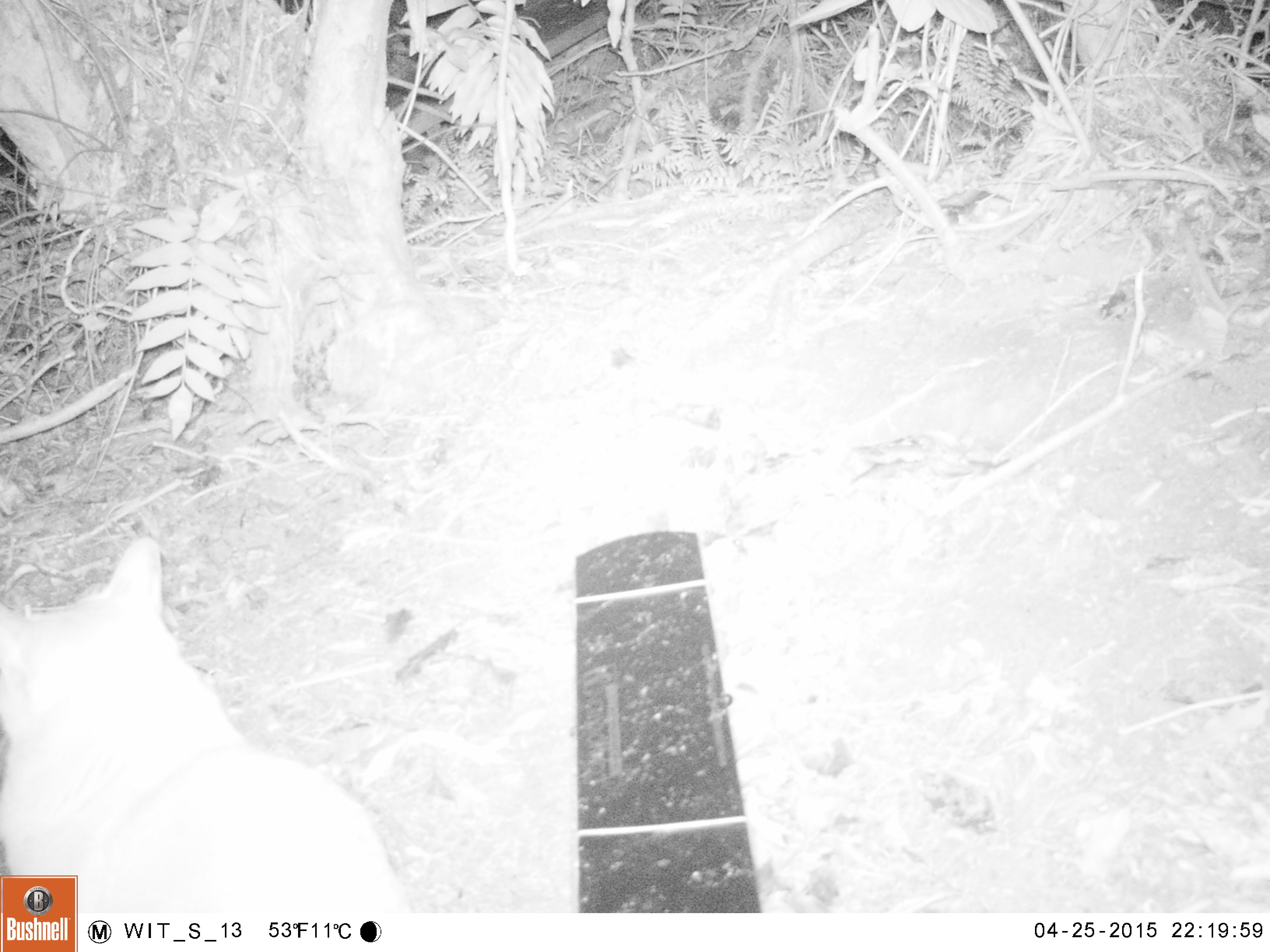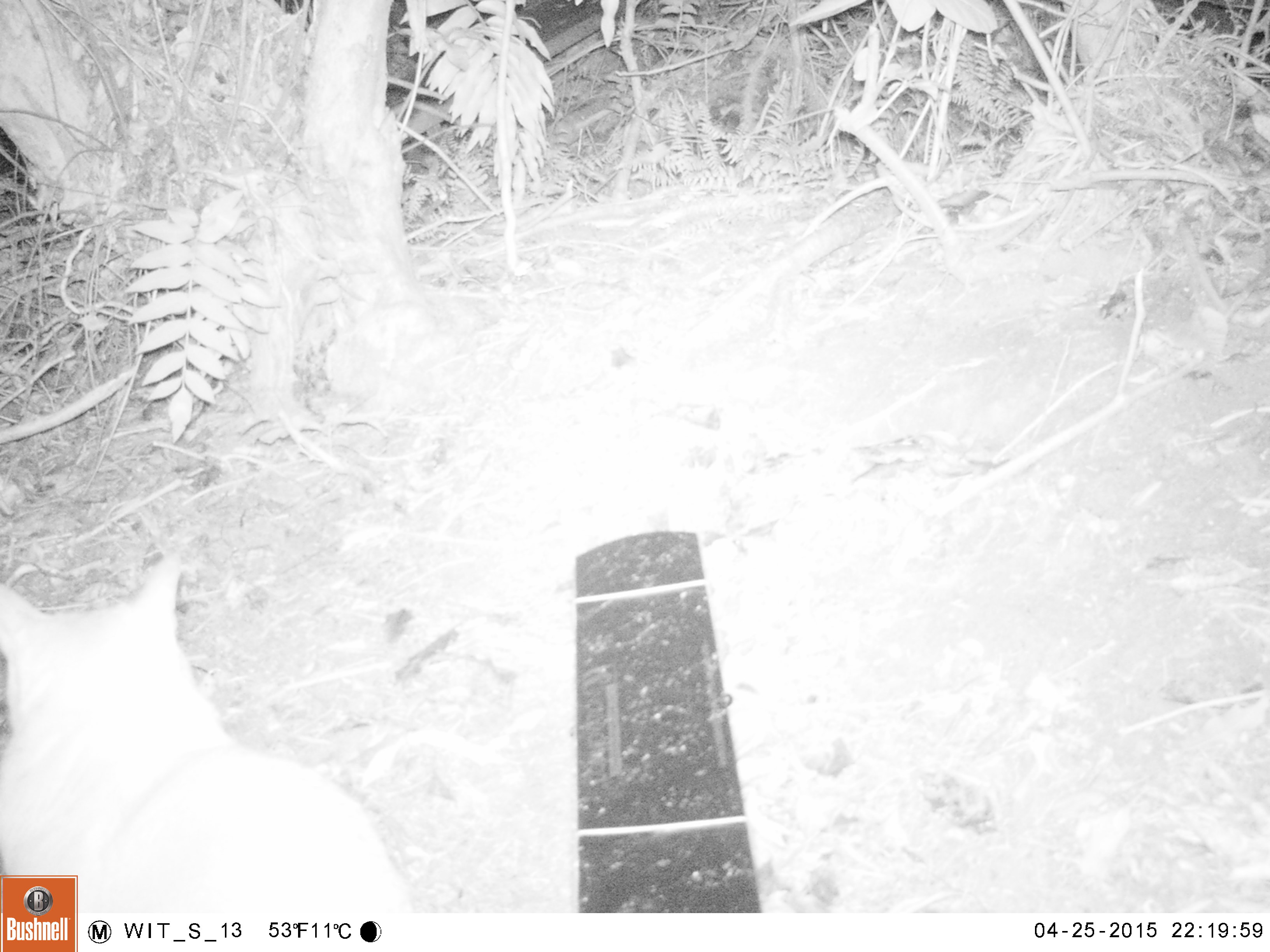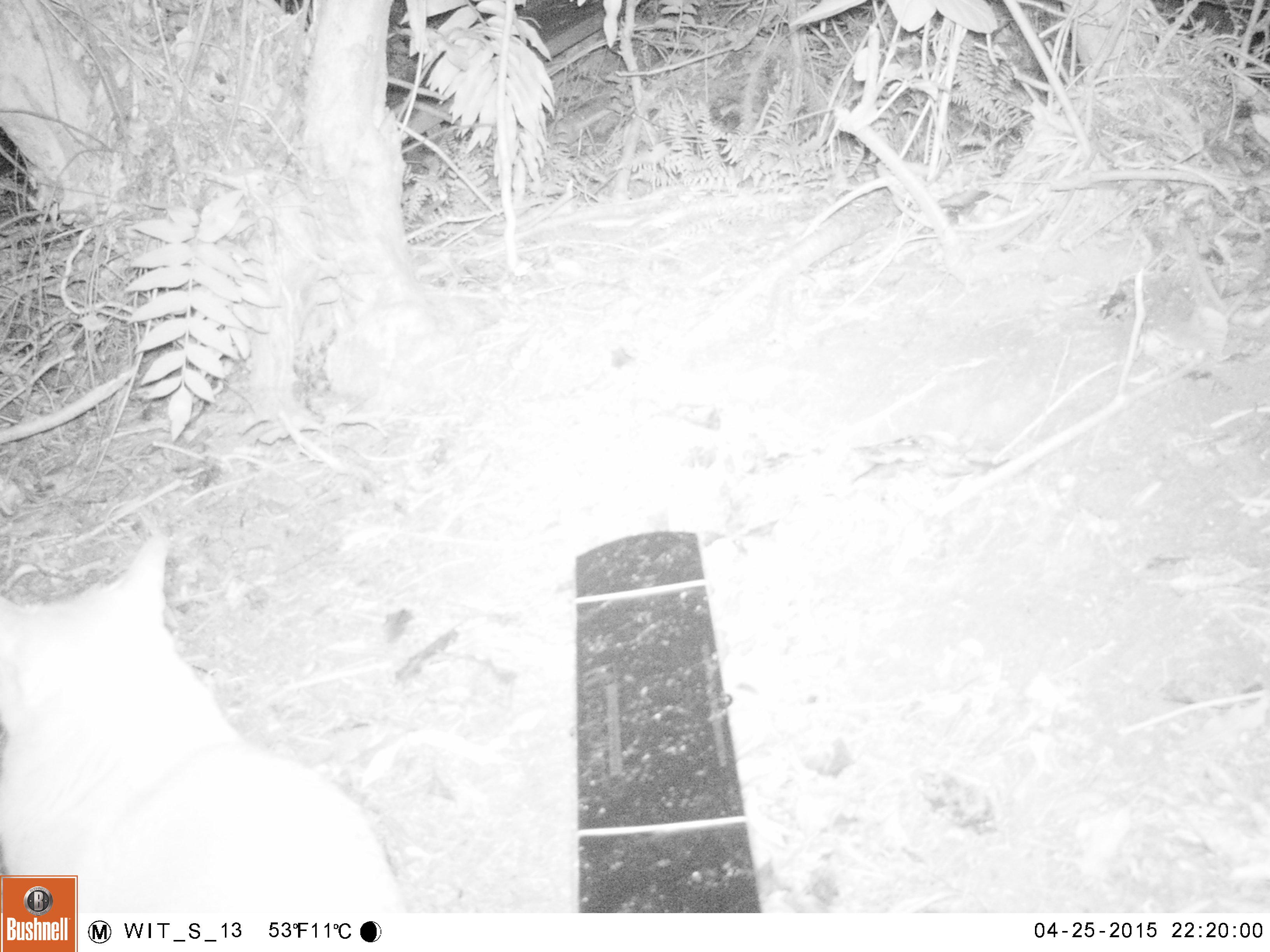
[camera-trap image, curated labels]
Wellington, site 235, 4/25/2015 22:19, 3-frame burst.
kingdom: Animalia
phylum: Chordata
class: Mammalia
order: Carnivora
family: Felidae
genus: Felis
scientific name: Felis catus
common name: cat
Cat (Felis catus).